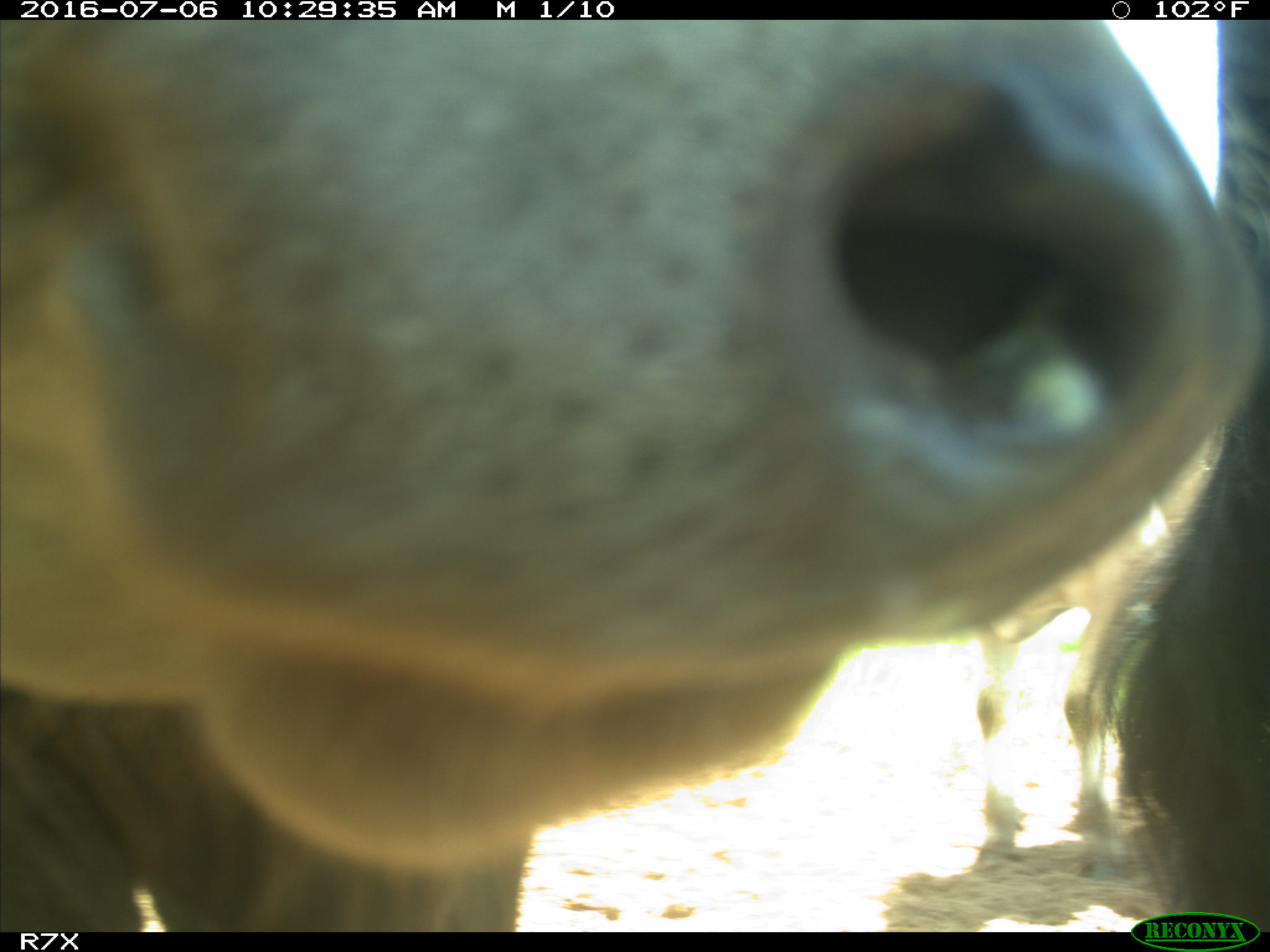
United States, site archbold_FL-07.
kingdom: Animalia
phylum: Chordata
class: Mammalia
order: Artiodactyla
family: Bovidae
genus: Bos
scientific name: Bos taurus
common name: domestic cow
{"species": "Bos taurus (domestic cow)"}